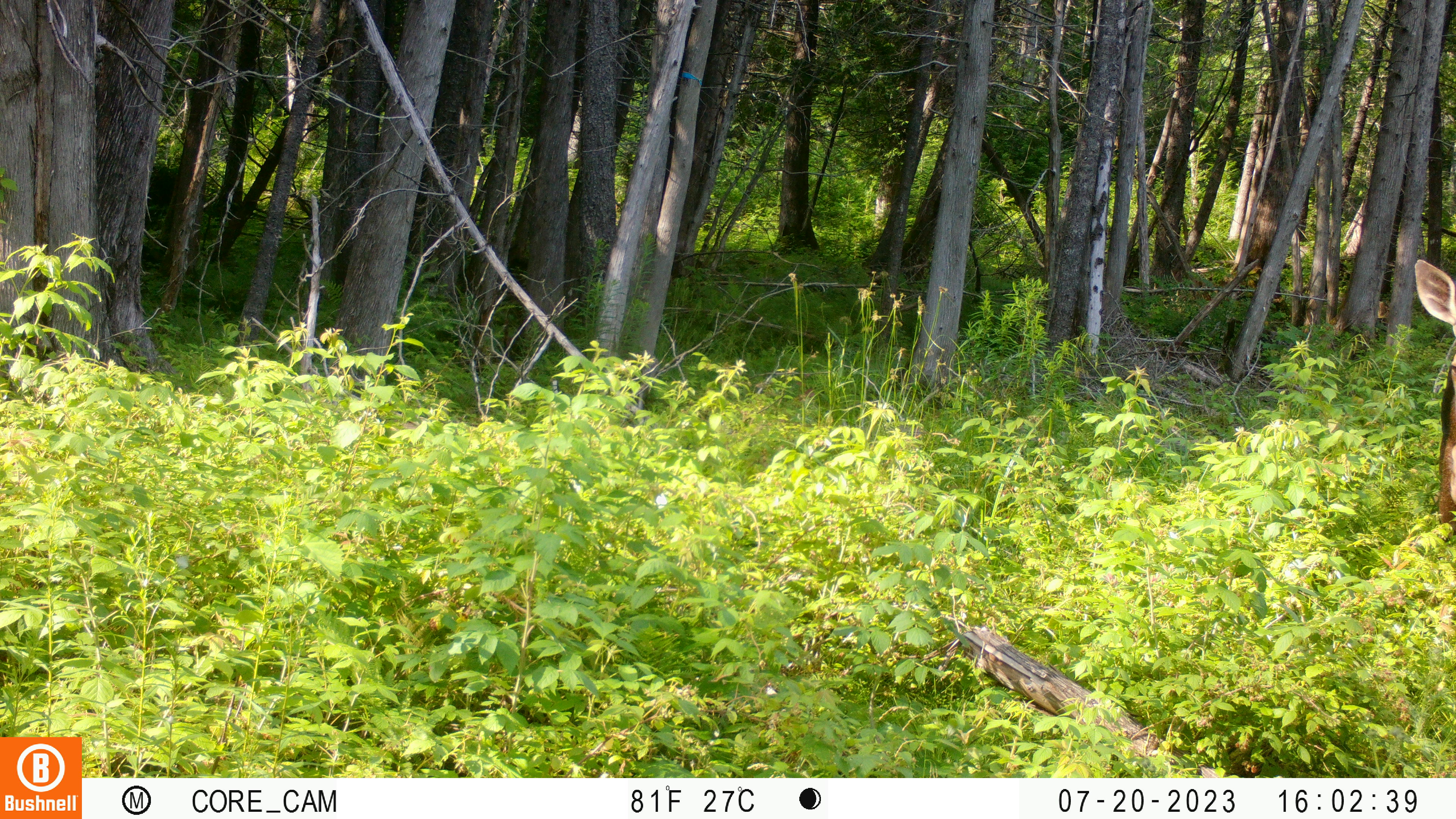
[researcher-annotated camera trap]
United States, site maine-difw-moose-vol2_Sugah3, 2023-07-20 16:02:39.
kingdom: Animalia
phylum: Chordata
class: Mammalia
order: Artiodactyla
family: Cervidae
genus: Alces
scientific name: Alces alces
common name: moose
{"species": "moose (Alces alces)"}